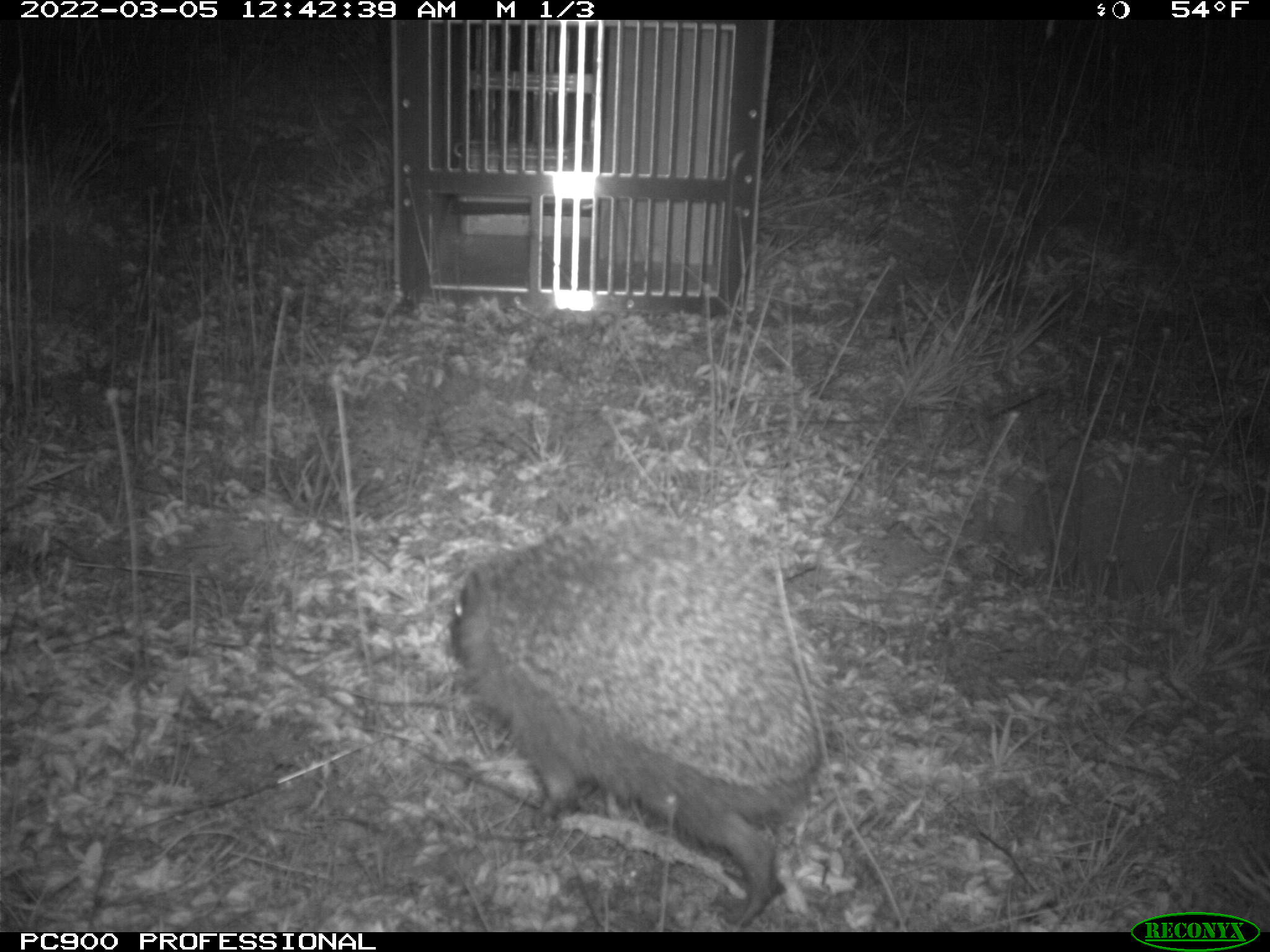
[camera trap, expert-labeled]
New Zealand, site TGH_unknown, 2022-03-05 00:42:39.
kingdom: Animalia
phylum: Chordata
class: Mammalia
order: Eulipotyphla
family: Erinaceidae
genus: Erinaceus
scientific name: Erinaceus europaeus europaeus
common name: european hedgehog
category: hedgehog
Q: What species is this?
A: Hedgehog (european hedgehog) (Erinaceus europaeus europaeus).